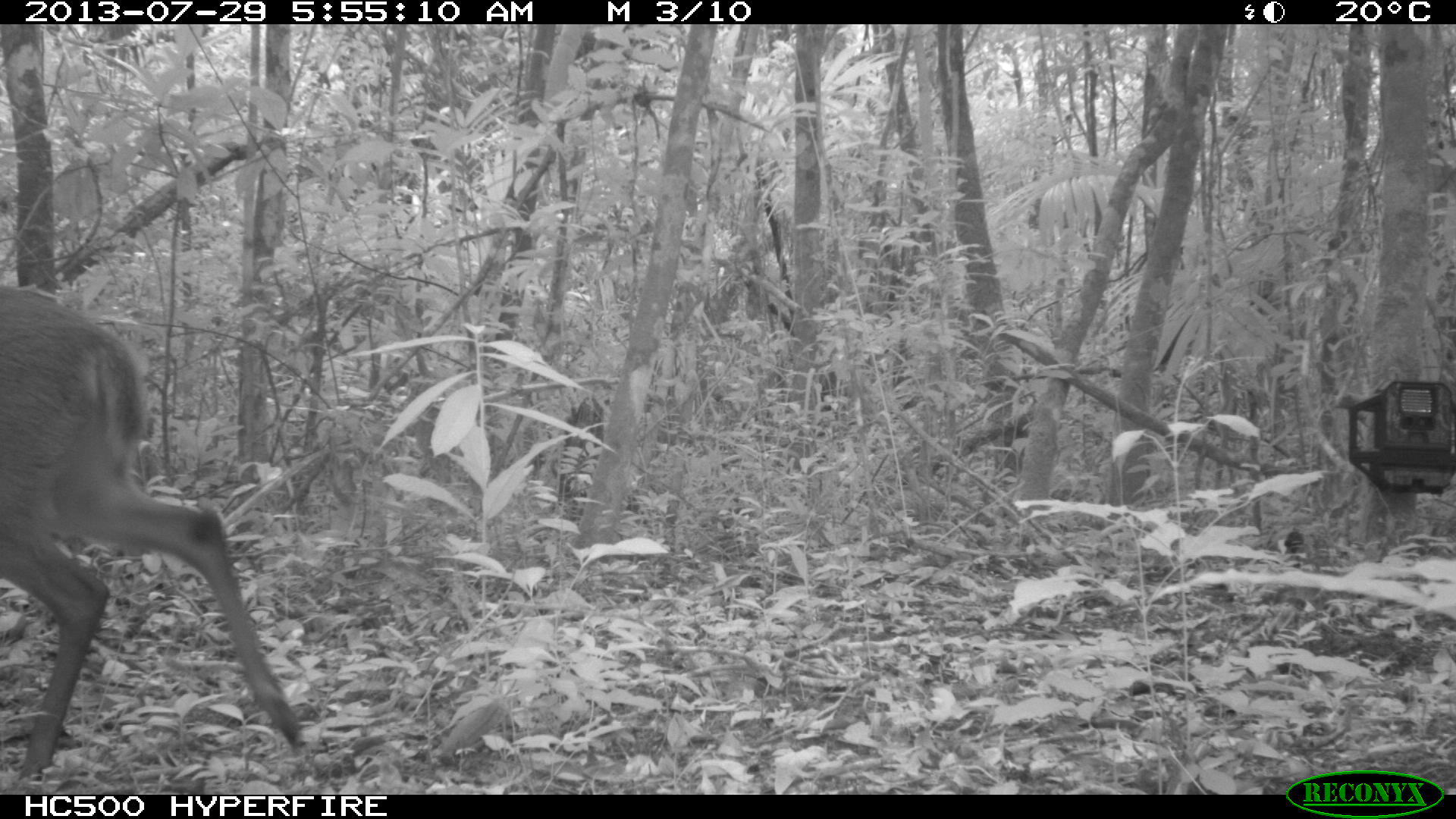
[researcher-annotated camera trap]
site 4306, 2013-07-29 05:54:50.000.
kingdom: Animalia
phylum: Chordata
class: Mammalia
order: Artiodactyla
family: Cervidae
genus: Mazama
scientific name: Mazama temama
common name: central american red brocket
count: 1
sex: male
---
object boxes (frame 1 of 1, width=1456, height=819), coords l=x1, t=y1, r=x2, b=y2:
mazama temama: l=0, t=286, r=301, b=779